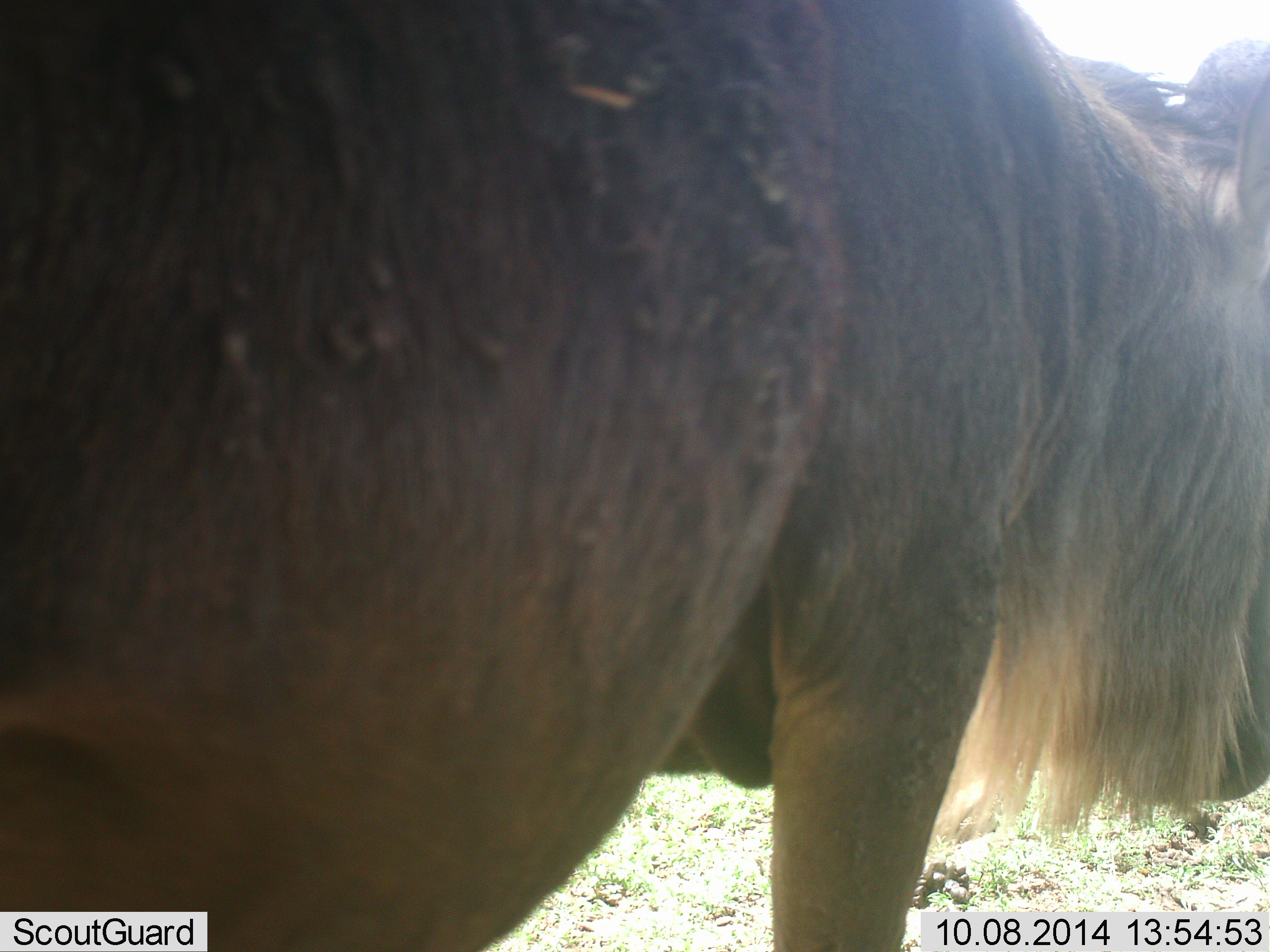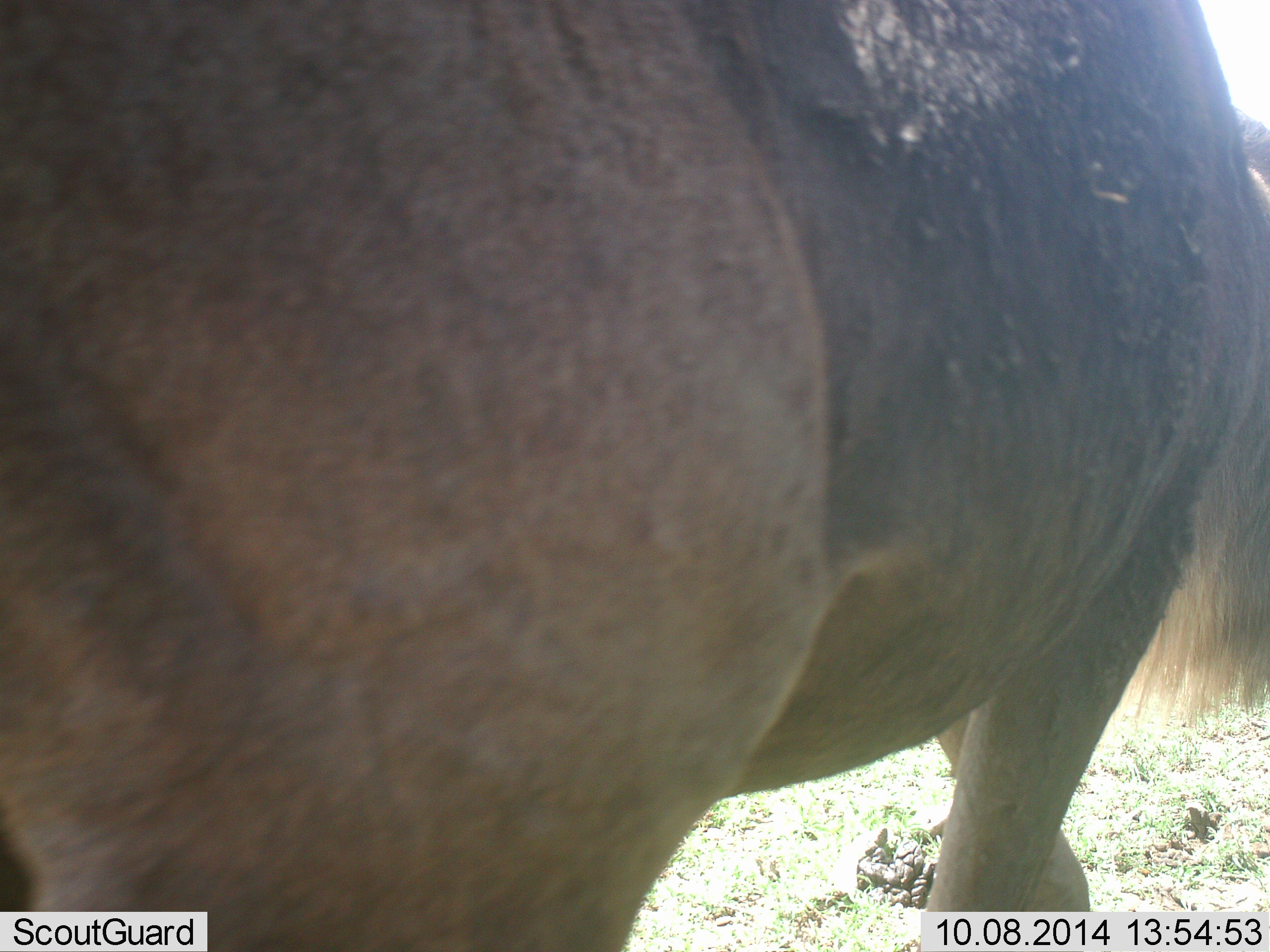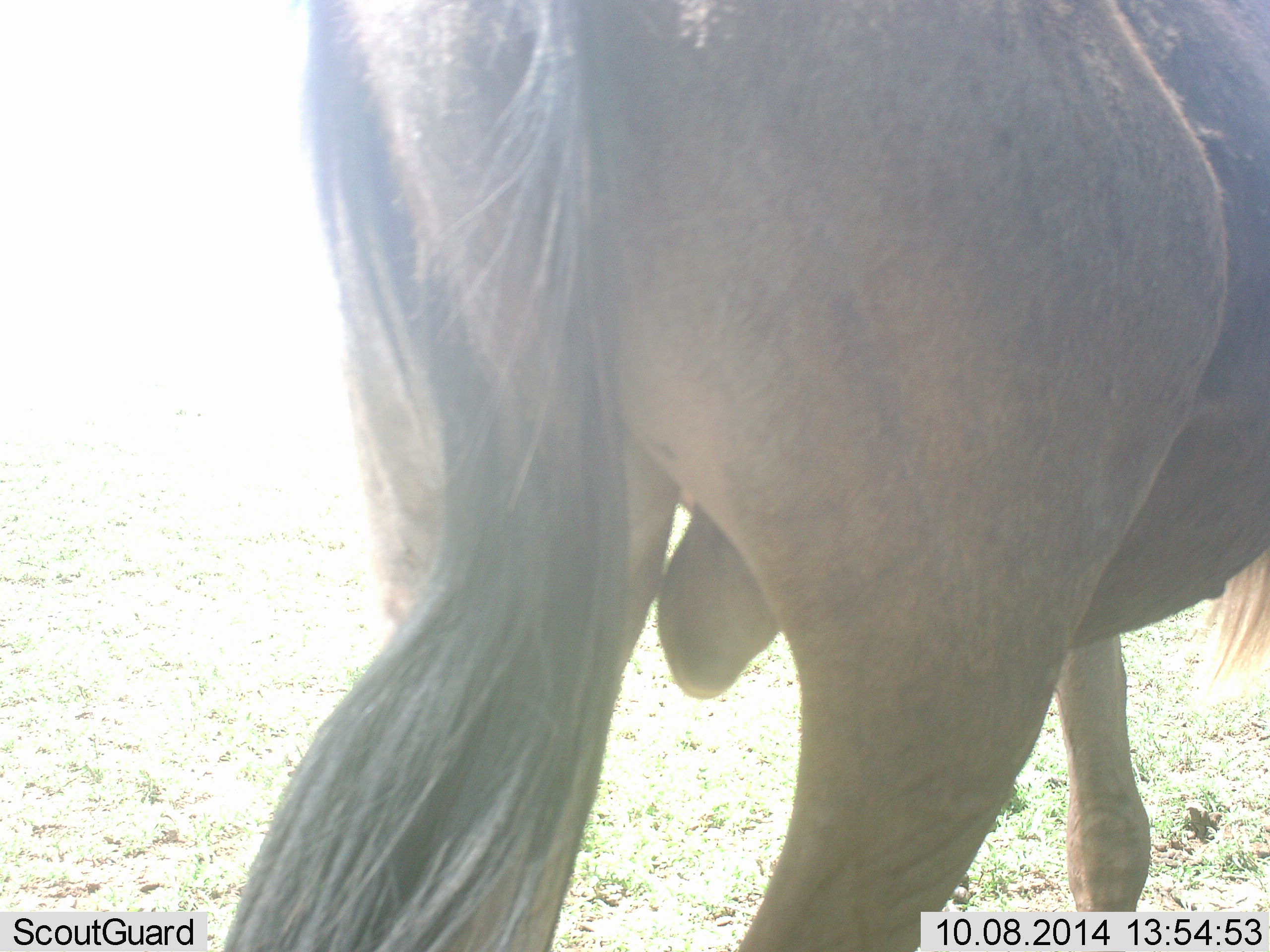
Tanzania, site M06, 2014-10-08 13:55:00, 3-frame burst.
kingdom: Animalia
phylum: Chordata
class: Mammalia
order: Artiodactyla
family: Bovidae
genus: Connochaetes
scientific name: Connochaetes taurinus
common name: blue wildebeest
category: wildebeest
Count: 1.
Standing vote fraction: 30%.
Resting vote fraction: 0%.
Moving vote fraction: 70%.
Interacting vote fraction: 0%.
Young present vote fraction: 0%.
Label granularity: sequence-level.